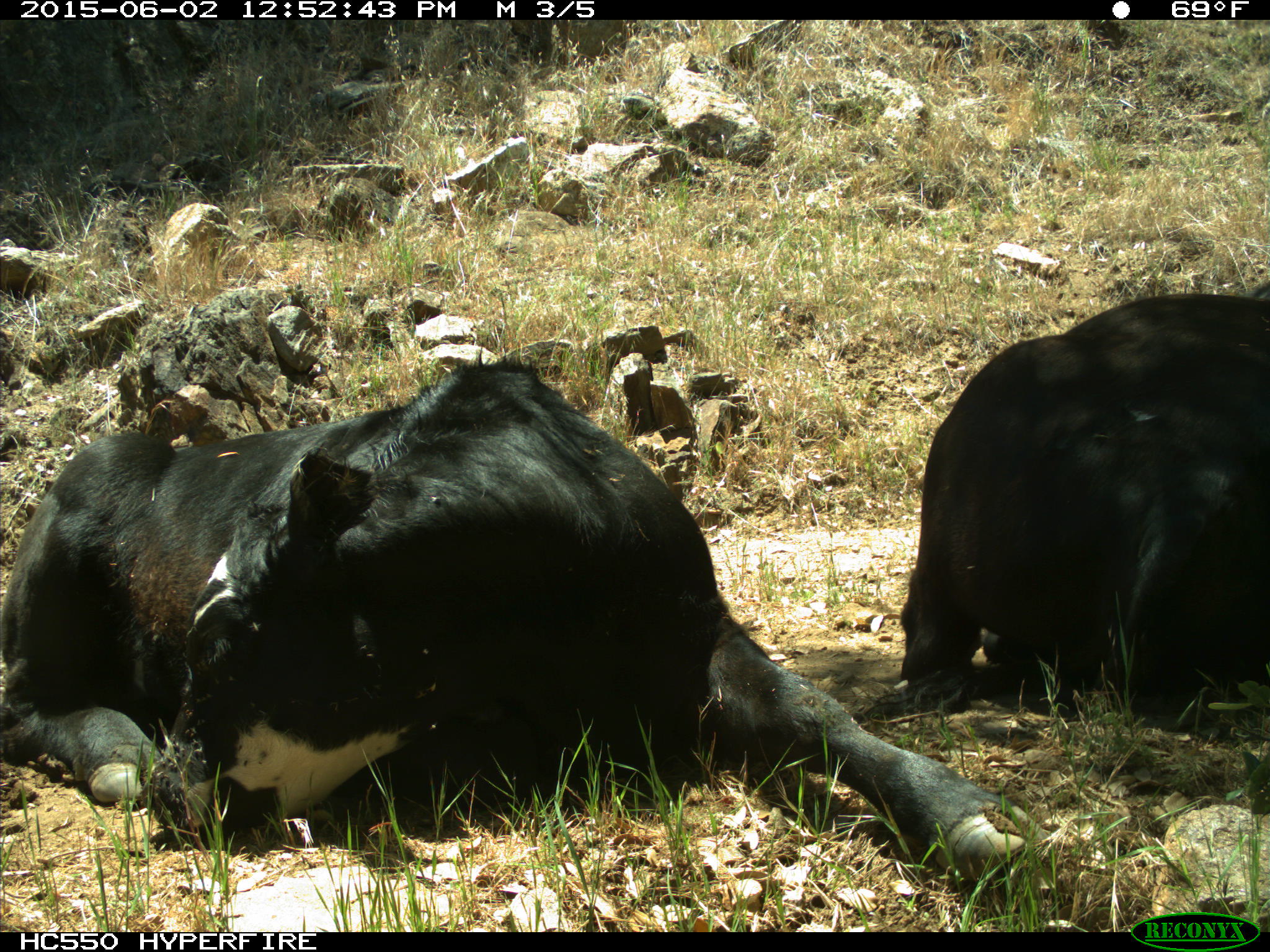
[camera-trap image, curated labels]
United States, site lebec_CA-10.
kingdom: Animalia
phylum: Chordata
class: Mammalia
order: Artiodactyla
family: Bovidae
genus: Bos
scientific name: Bos taurus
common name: domestic cow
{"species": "Bos taurus (domestic cow)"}